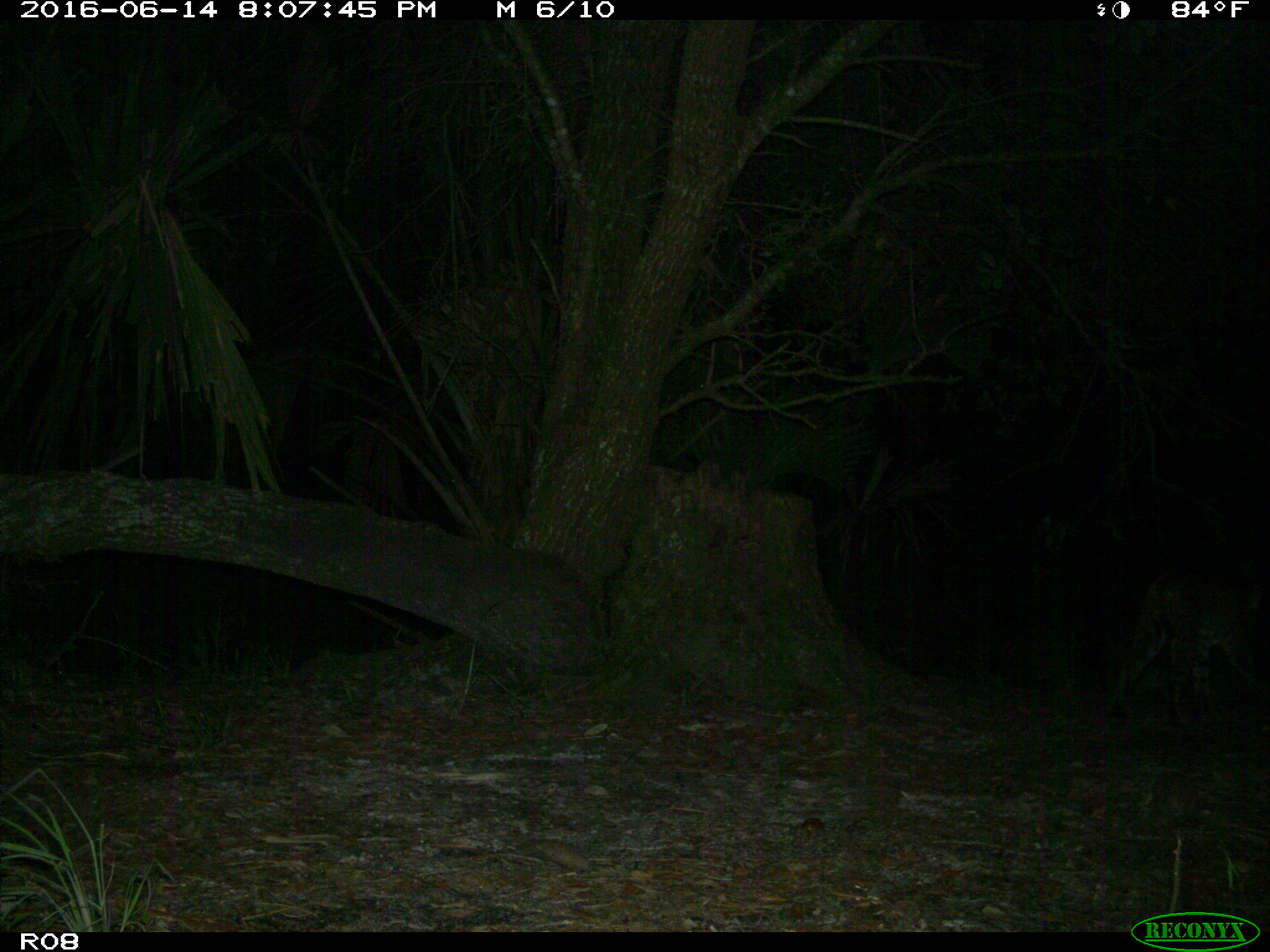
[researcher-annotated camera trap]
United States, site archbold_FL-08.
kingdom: Animalia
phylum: Chordata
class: Mammalia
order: Carnivora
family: Felidae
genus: Lynx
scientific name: Lynx rufus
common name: bobcat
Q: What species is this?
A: Lynx rufus (bobcat).